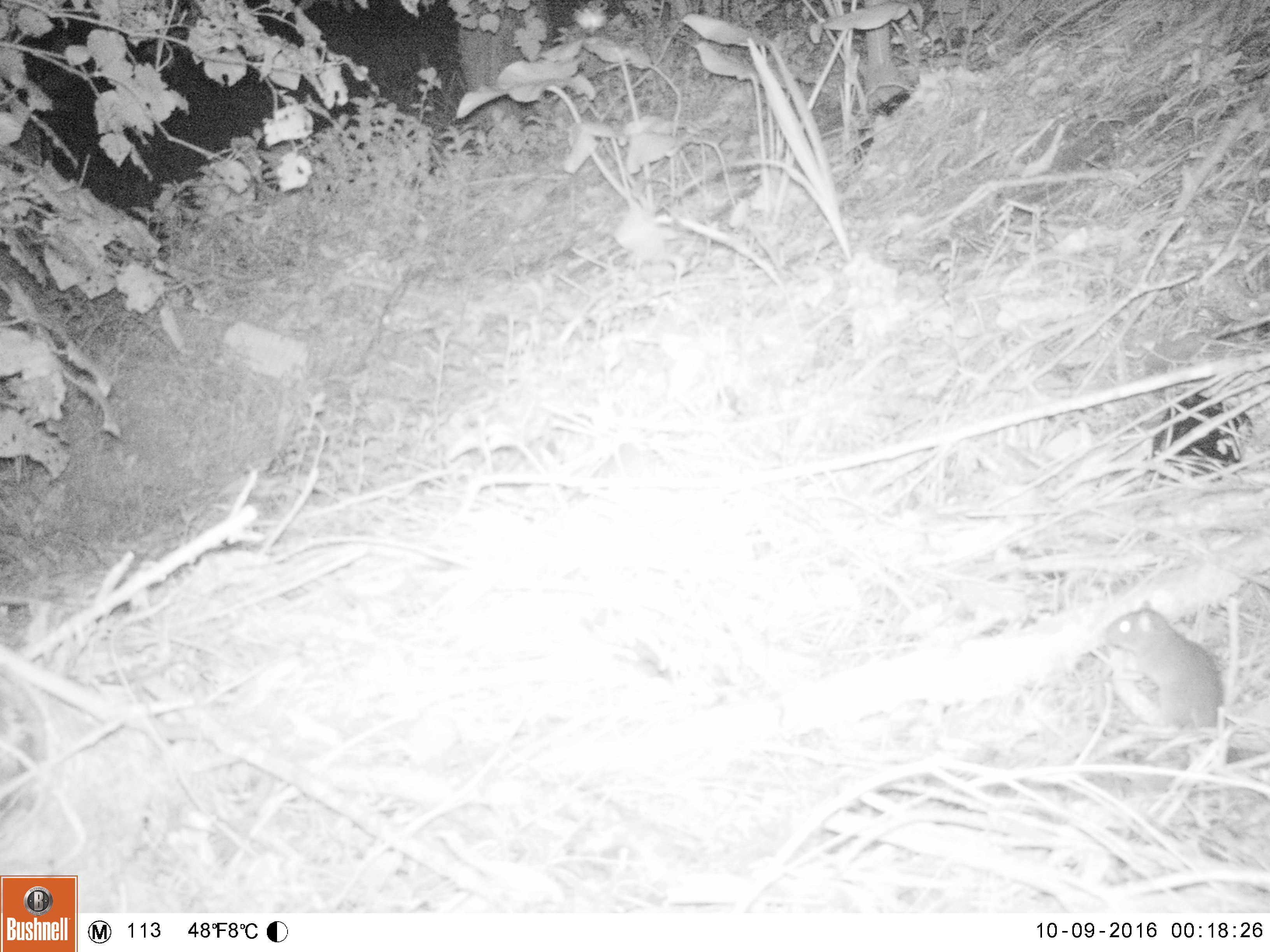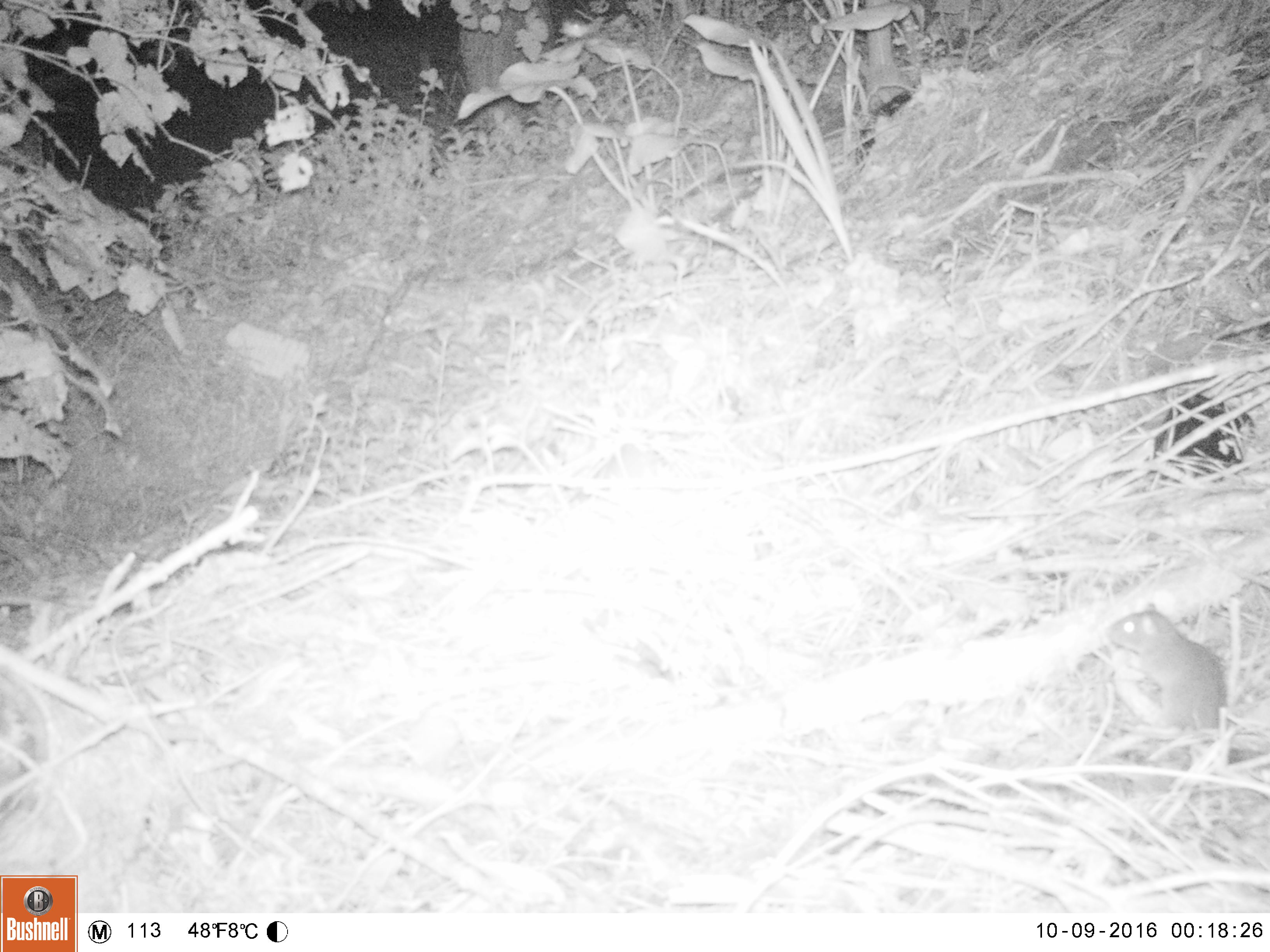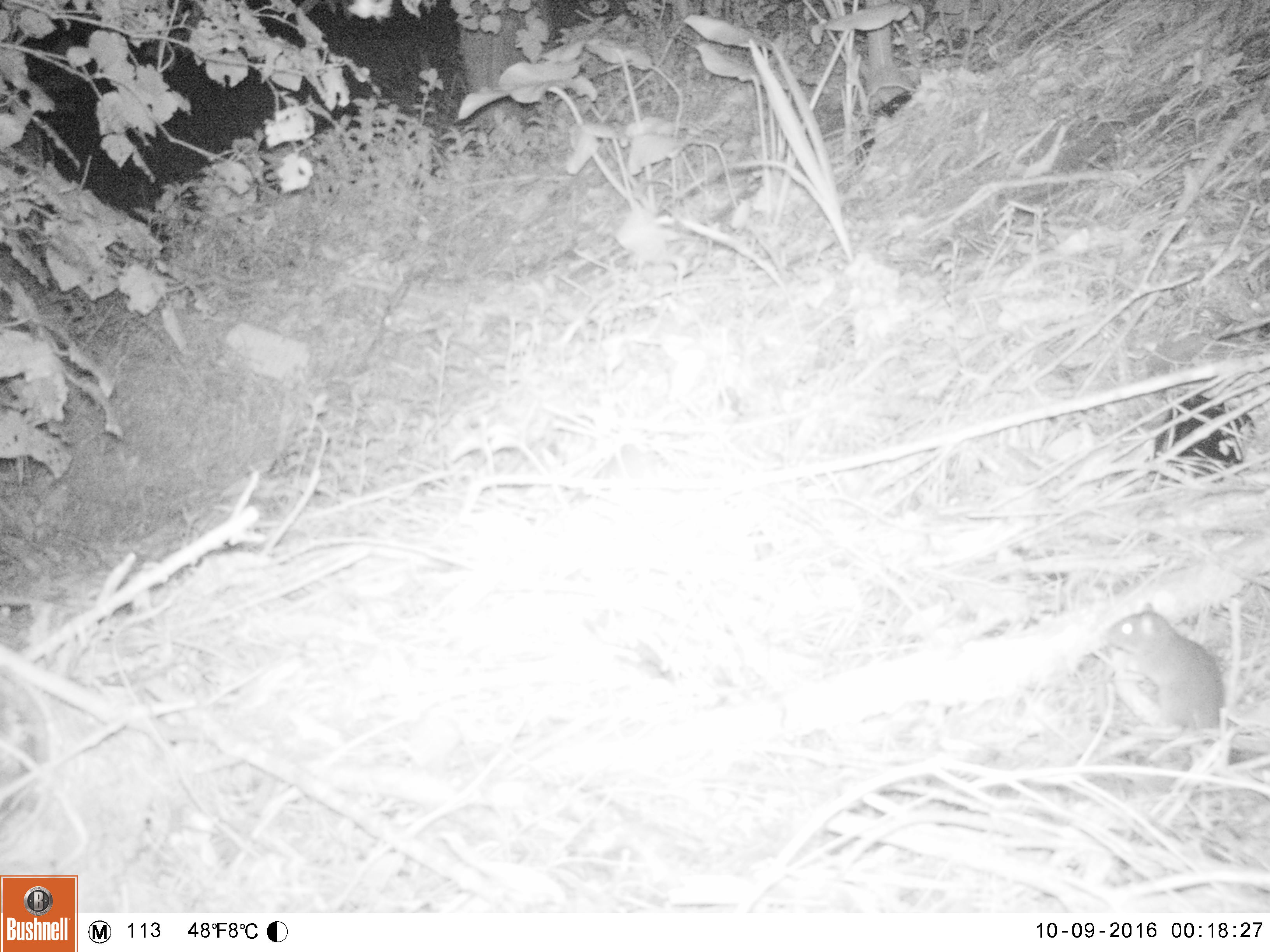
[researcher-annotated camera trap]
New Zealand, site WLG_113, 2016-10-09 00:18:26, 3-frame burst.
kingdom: Animalia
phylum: Chordata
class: Mammalia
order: Rodentia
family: Muridae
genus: Rattus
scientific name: Rattus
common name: rat